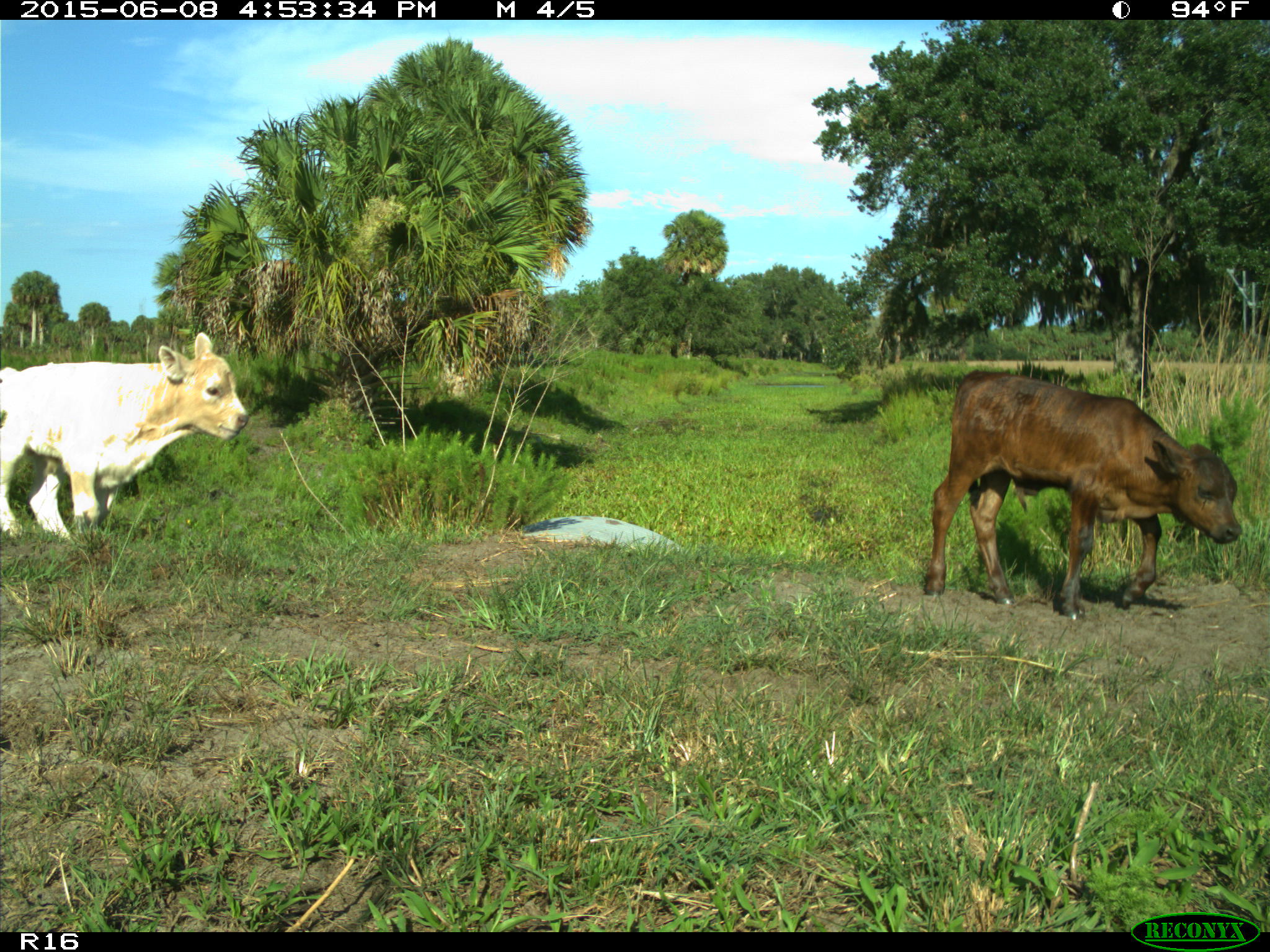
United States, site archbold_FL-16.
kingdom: Animalia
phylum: Chordata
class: Mammalia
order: Artiodactyla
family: Bovidae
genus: Bos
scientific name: Bos taurus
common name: domestic cow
Bos taurus (domestic cow).